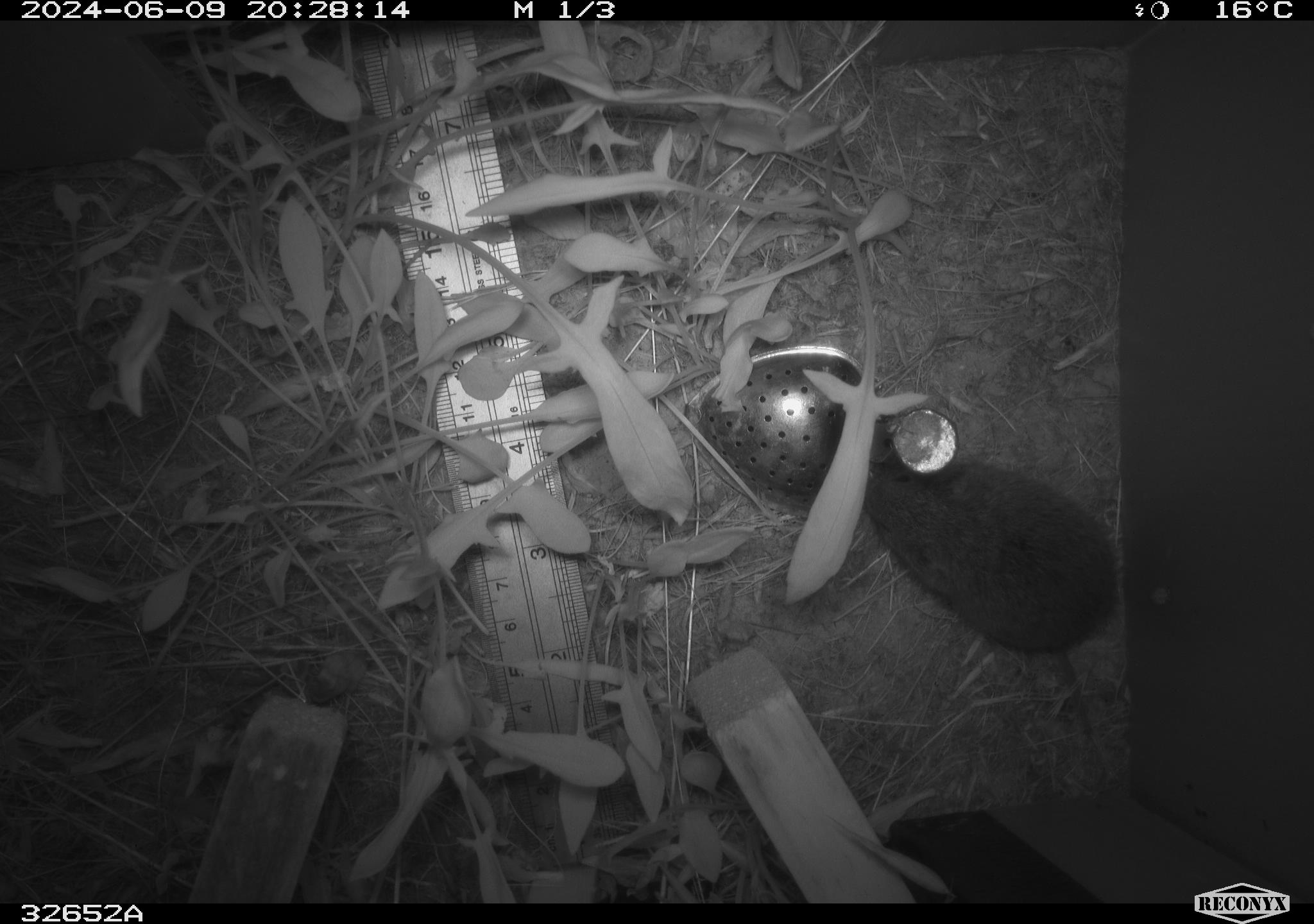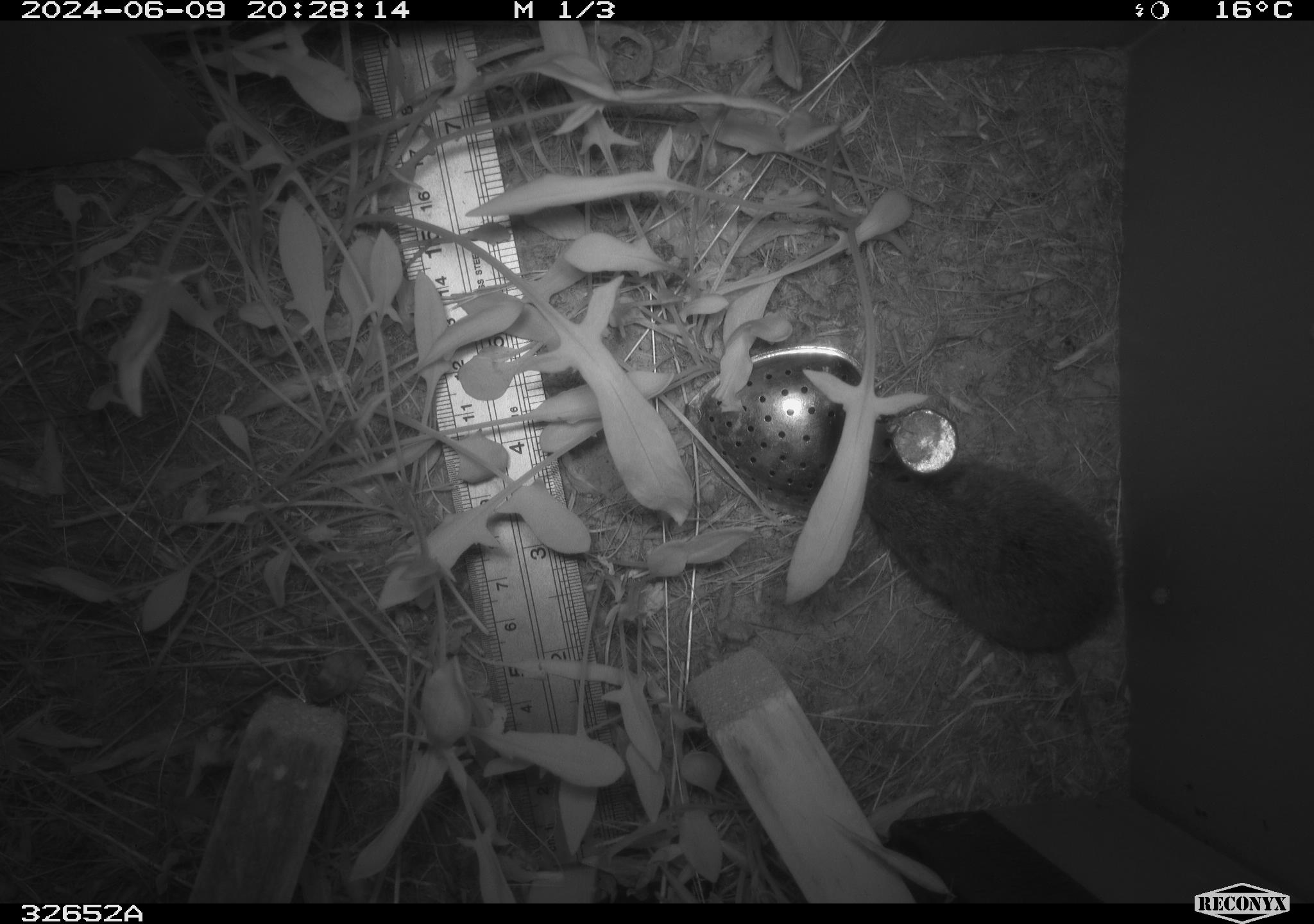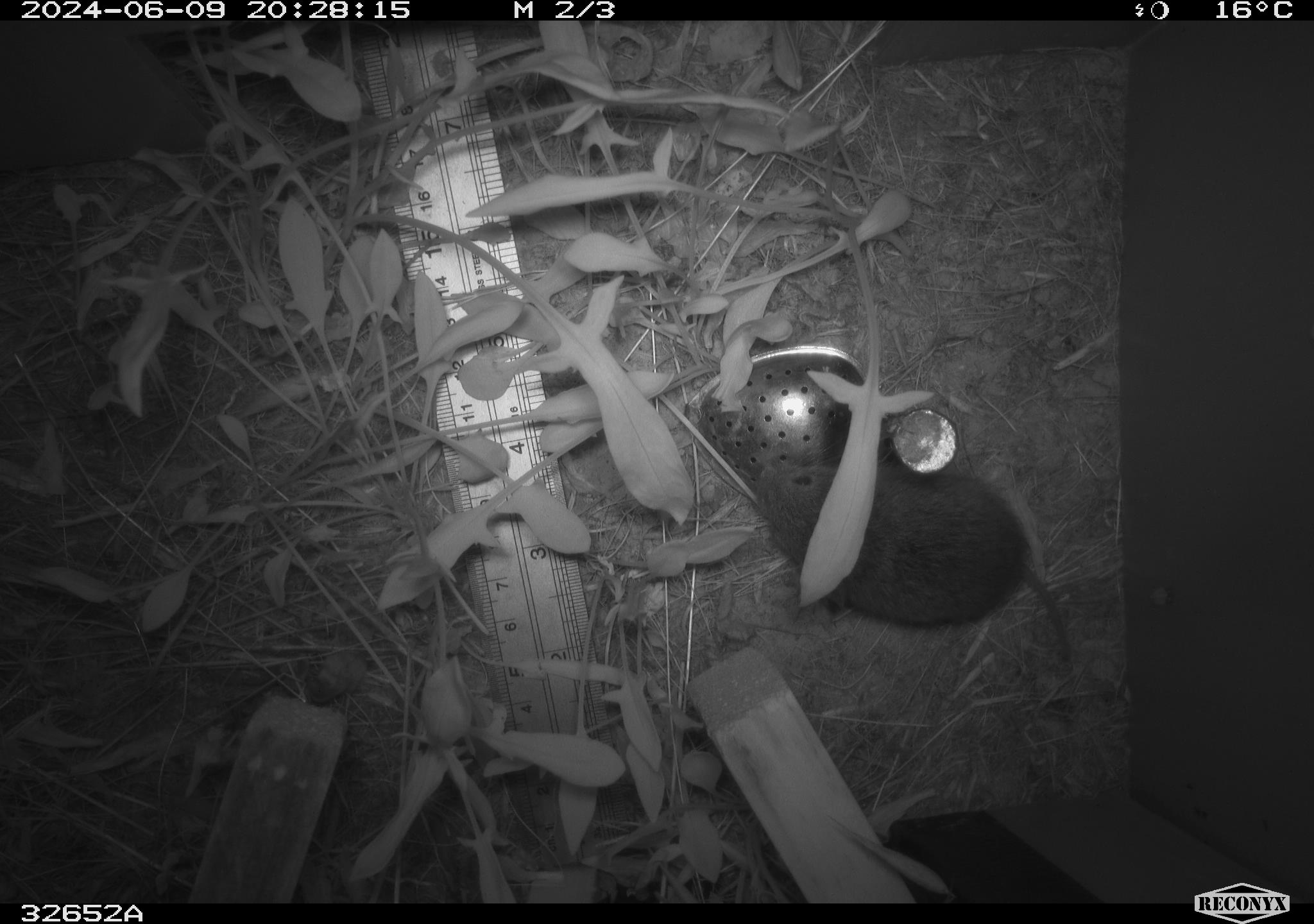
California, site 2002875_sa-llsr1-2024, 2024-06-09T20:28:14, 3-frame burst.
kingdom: Animalia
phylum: Chordata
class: Mammalia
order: Rodentia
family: Cricetidae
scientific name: Arvicolinae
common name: voles, lemmings, and muskrats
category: arvicolinae subfamily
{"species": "arvicolinae subfamily (voles, lemmings, and muskrats) (Arvicolinae)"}